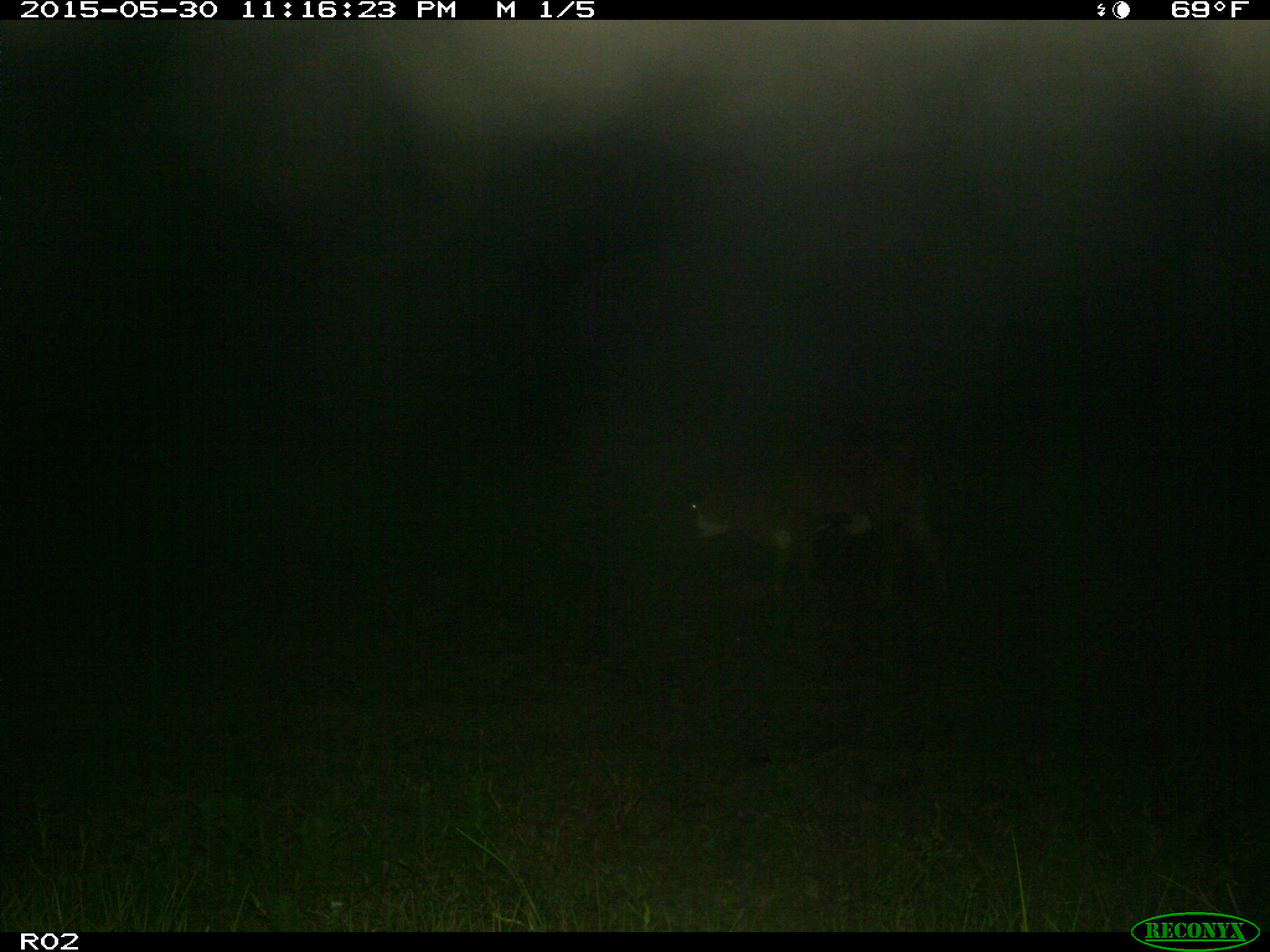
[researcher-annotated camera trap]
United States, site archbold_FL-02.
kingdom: Animalia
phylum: Chordata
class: Mammalia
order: Artiodactyla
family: Bovidae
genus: Bos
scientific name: Bos taurus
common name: domestic cow